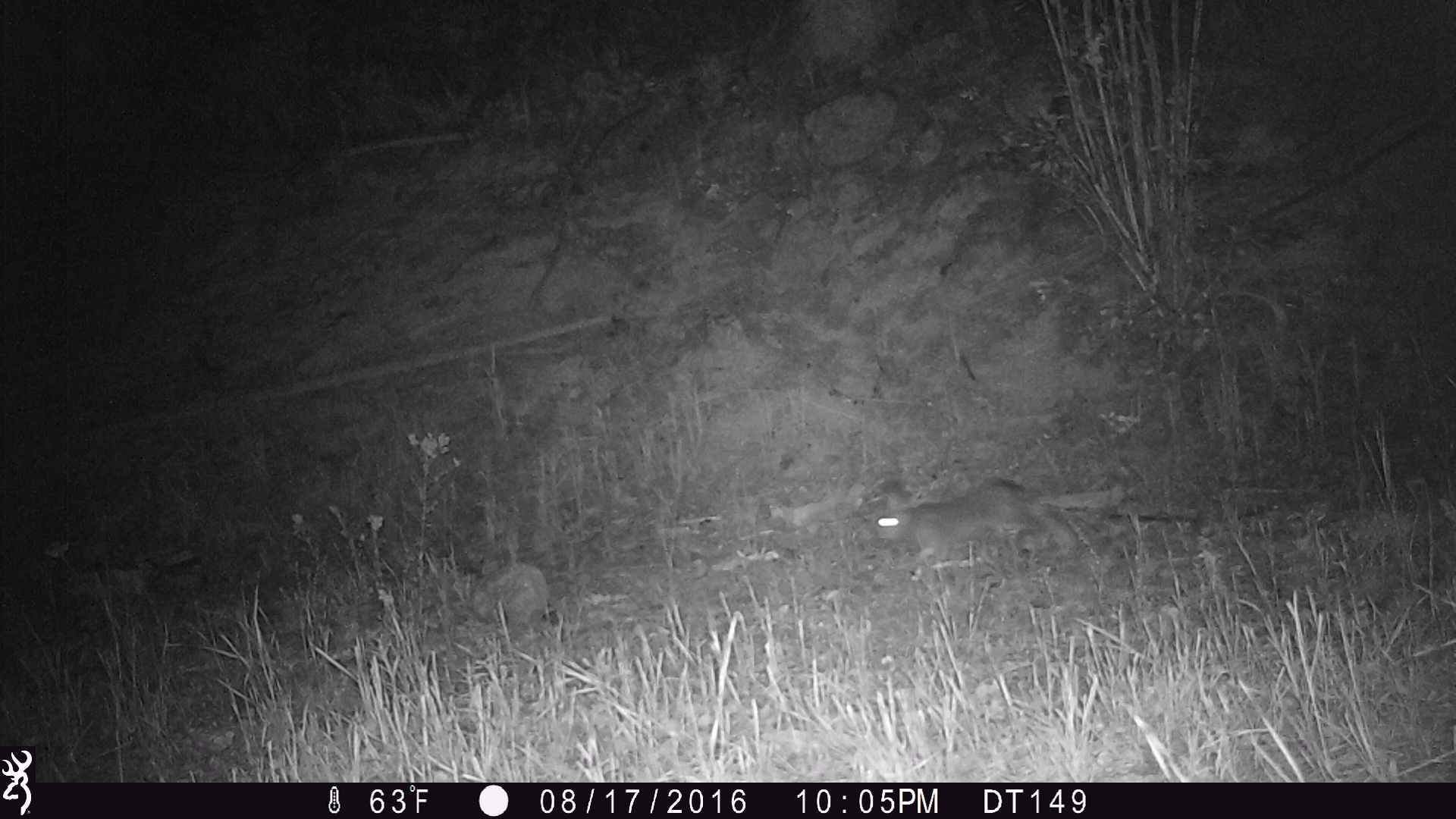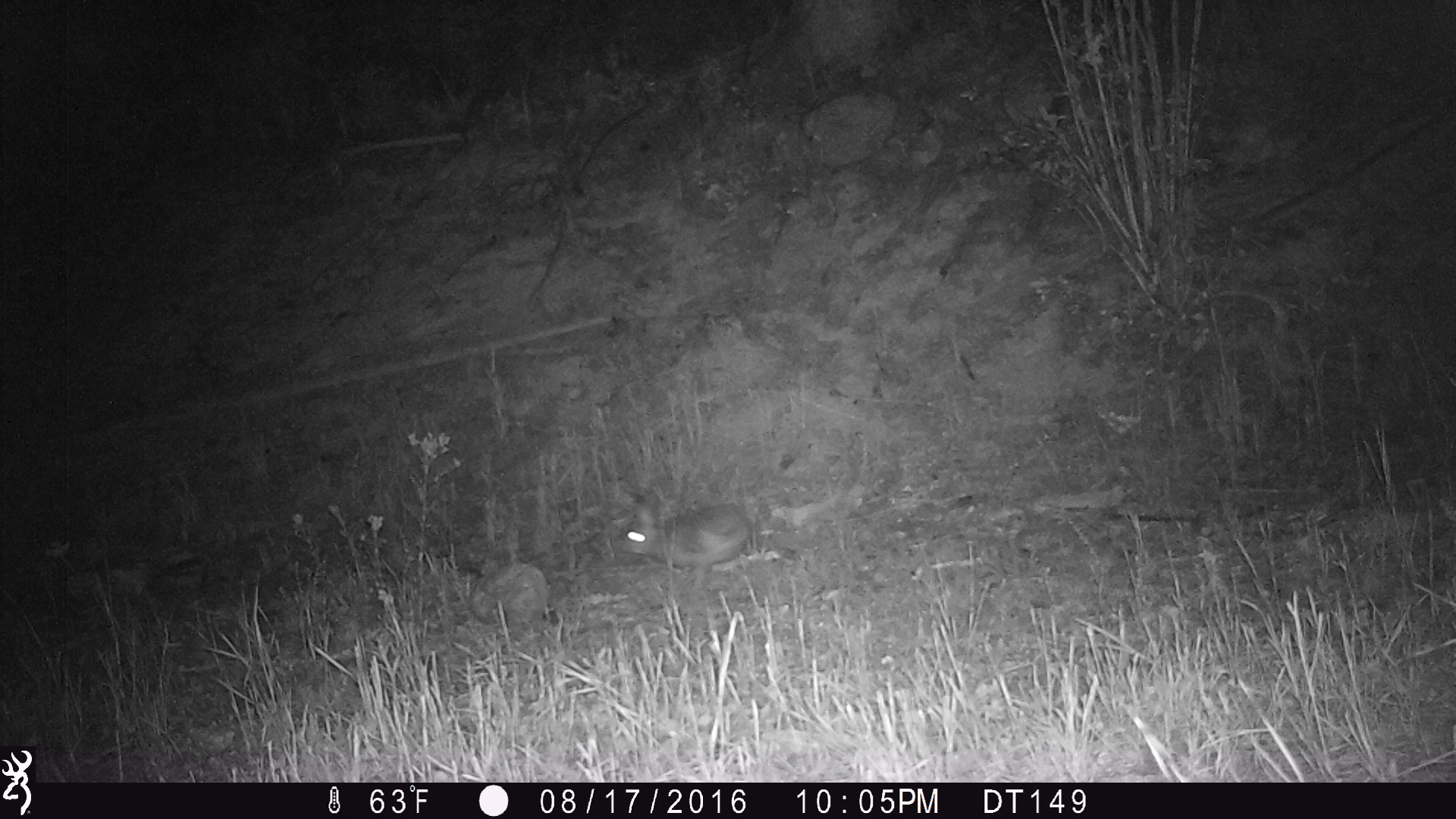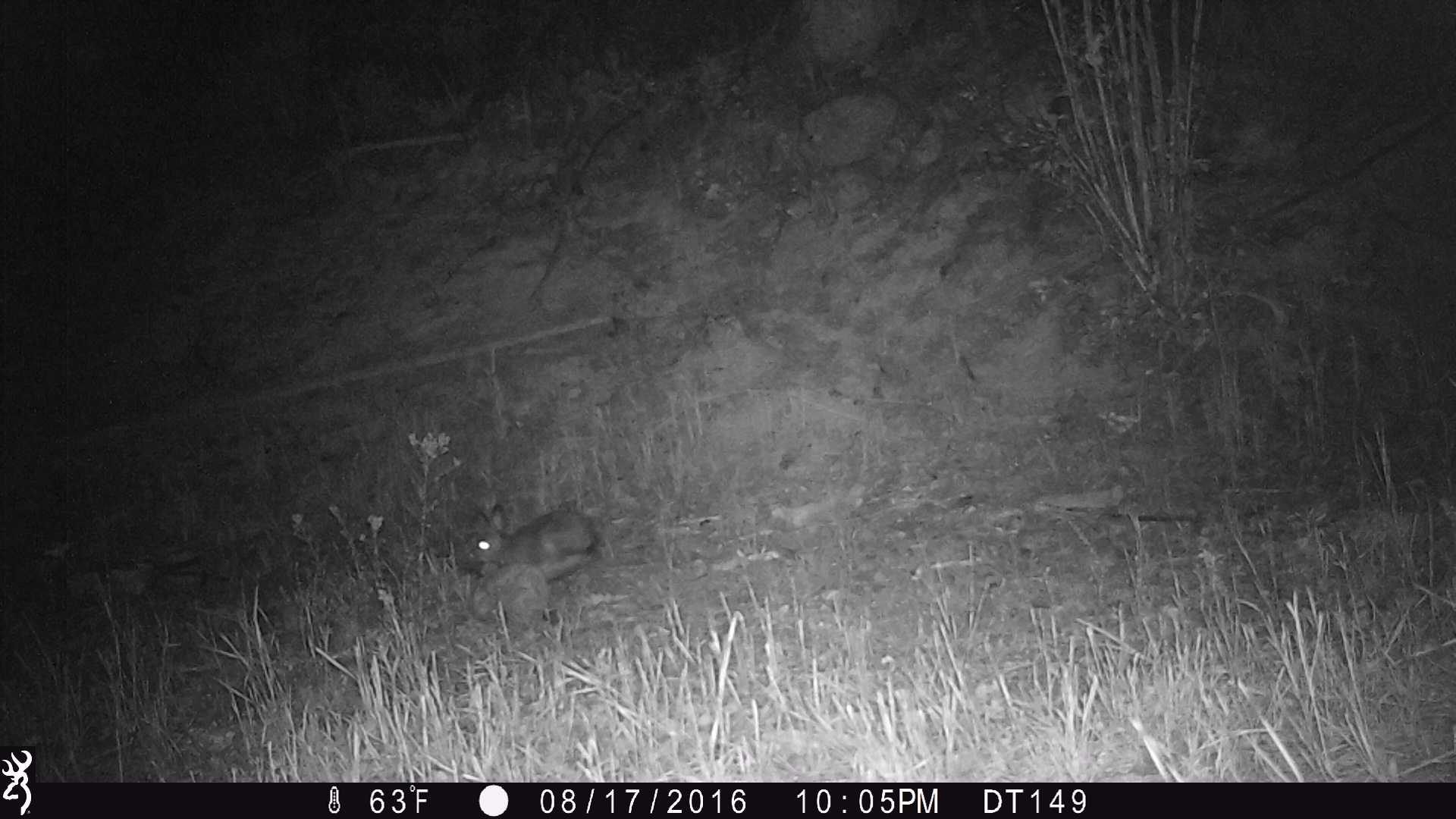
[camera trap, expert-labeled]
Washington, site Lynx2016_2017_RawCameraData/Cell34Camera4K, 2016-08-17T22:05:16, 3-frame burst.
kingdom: Animalia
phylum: Chordata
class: Mammalia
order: Lagomorpha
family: Leporidae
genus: Lepus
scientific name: Lepus americanus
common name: snowshoe hare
Lepus americanus (snowshoe hare). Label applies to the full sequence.